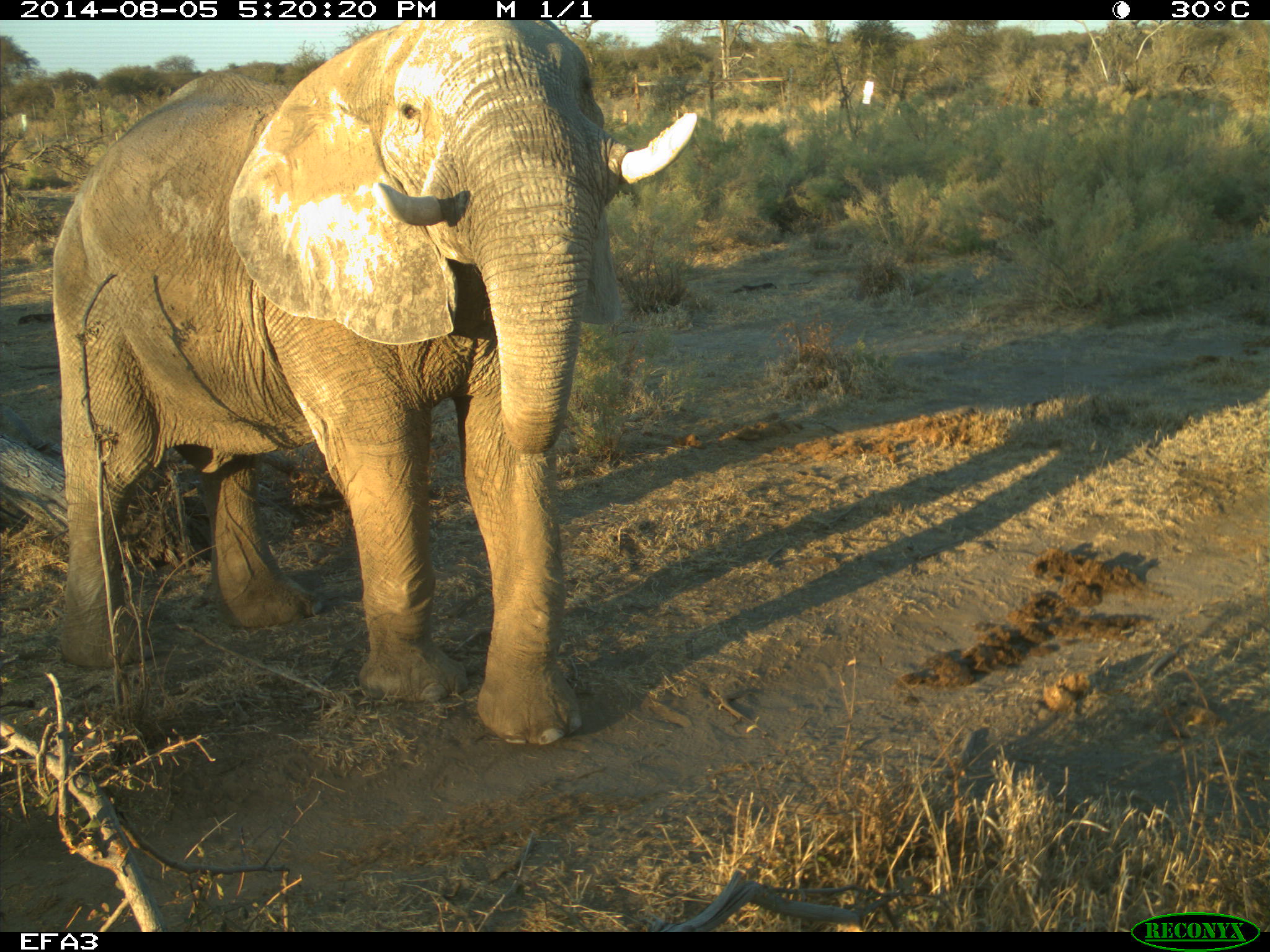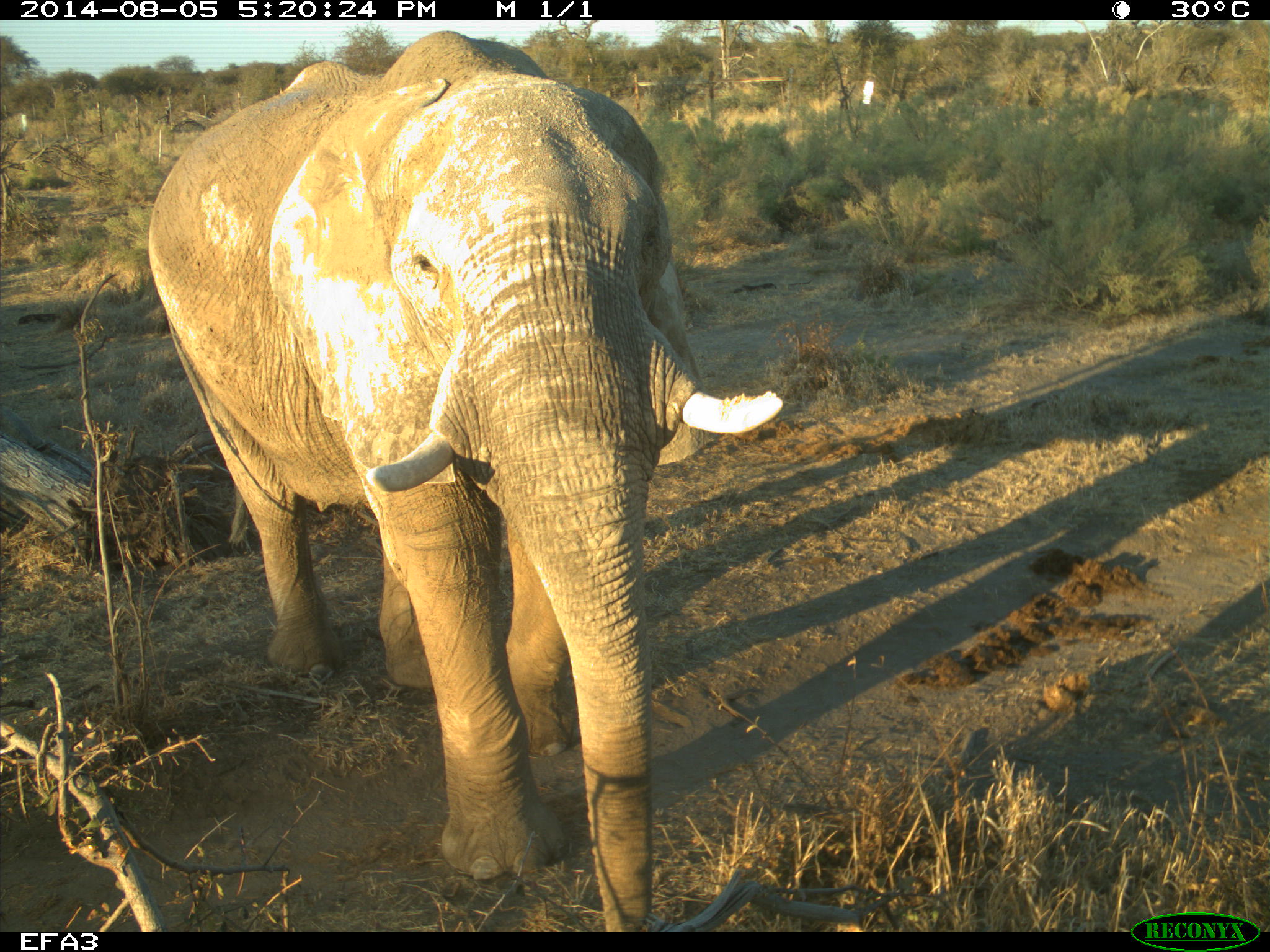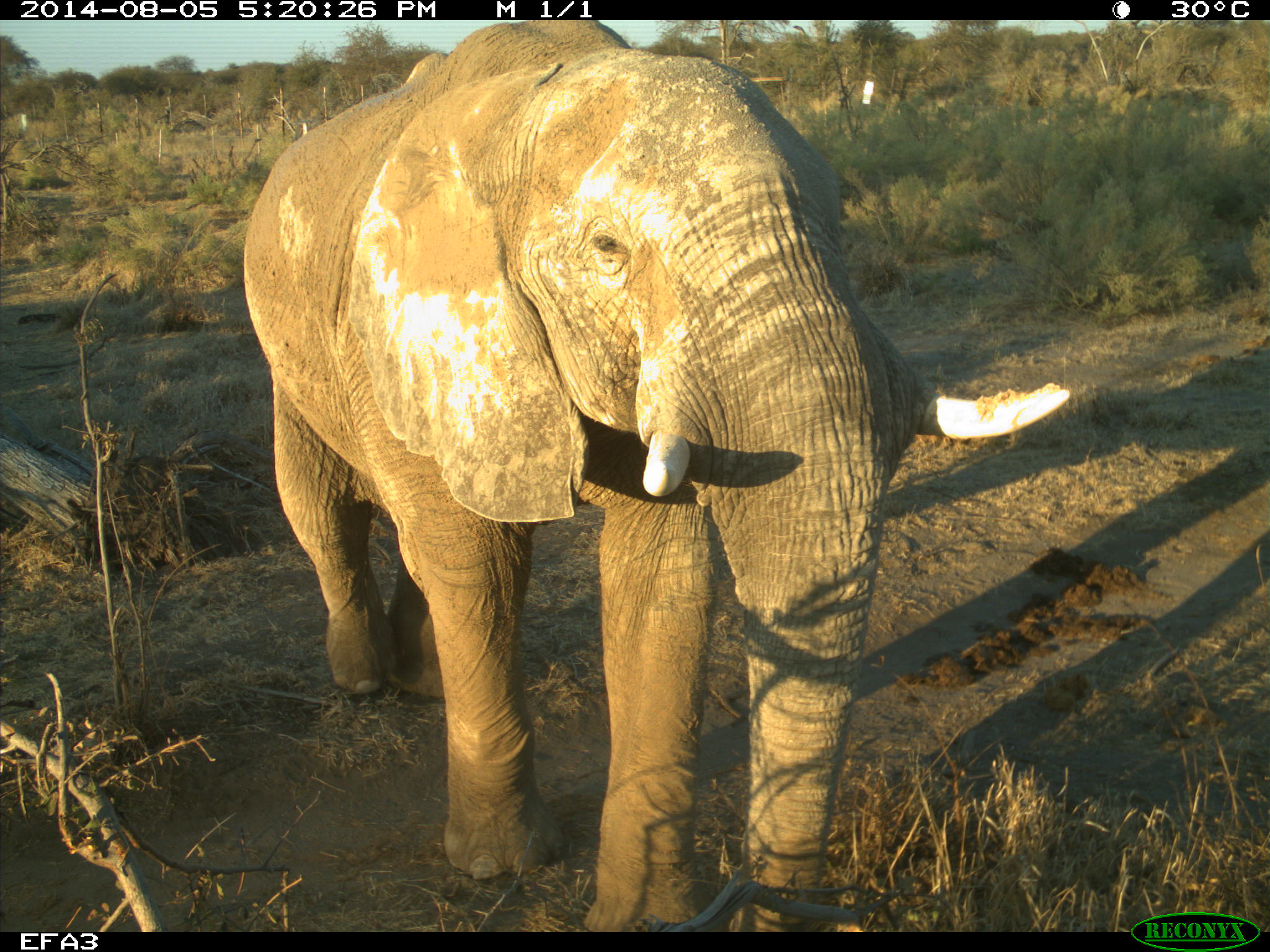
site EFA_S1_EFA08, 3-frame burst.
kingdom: Animalia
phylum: Chordata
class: Mammalia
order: Proboscidea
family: Elephantidae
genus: Loxodonta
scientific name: Loxodonta africana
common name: african bush elephant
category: elephant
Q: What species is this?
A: Elephant (african bush elephant) (Loxodonta africana).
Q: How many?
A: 1.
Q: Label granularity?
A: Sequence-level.